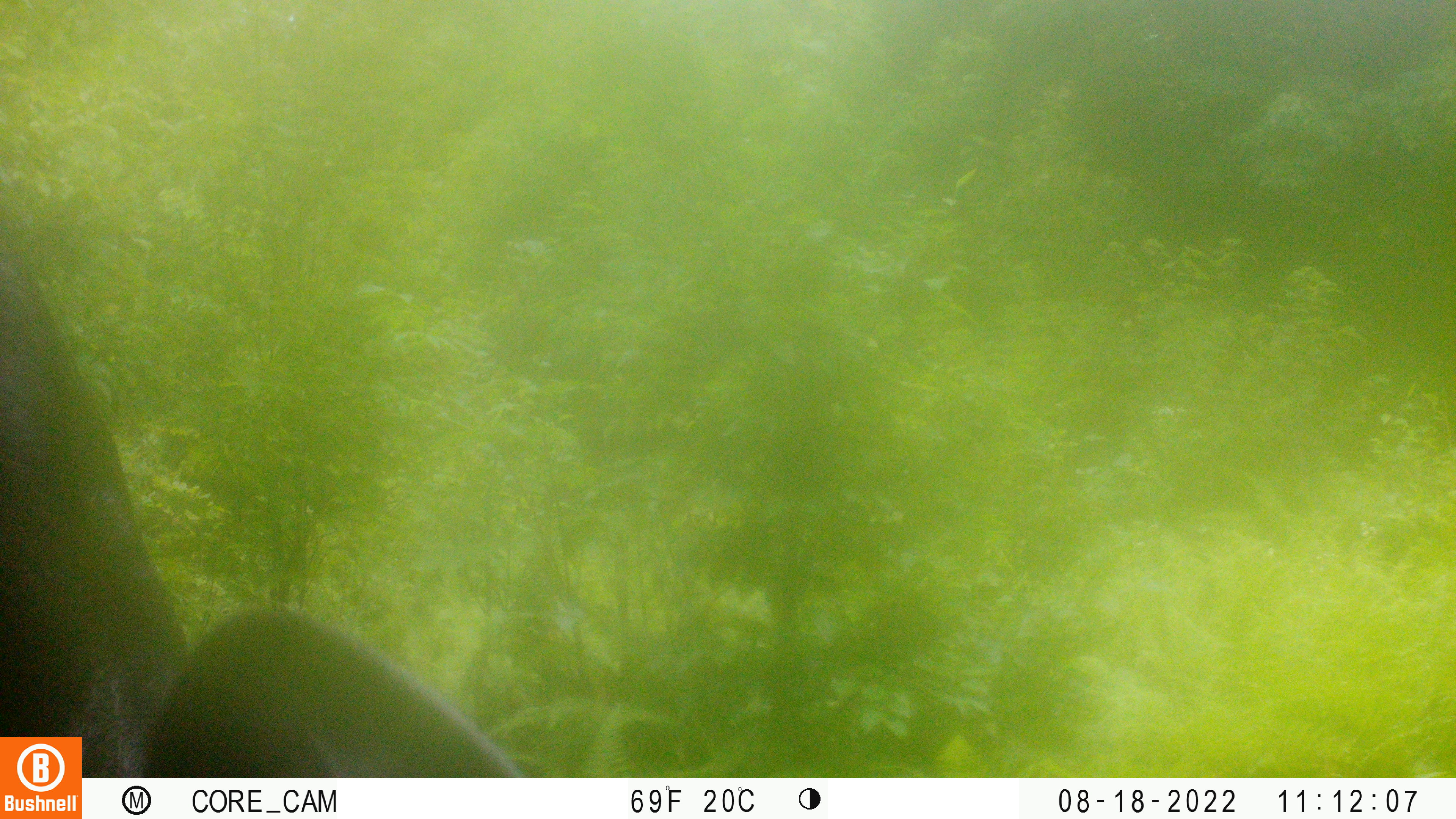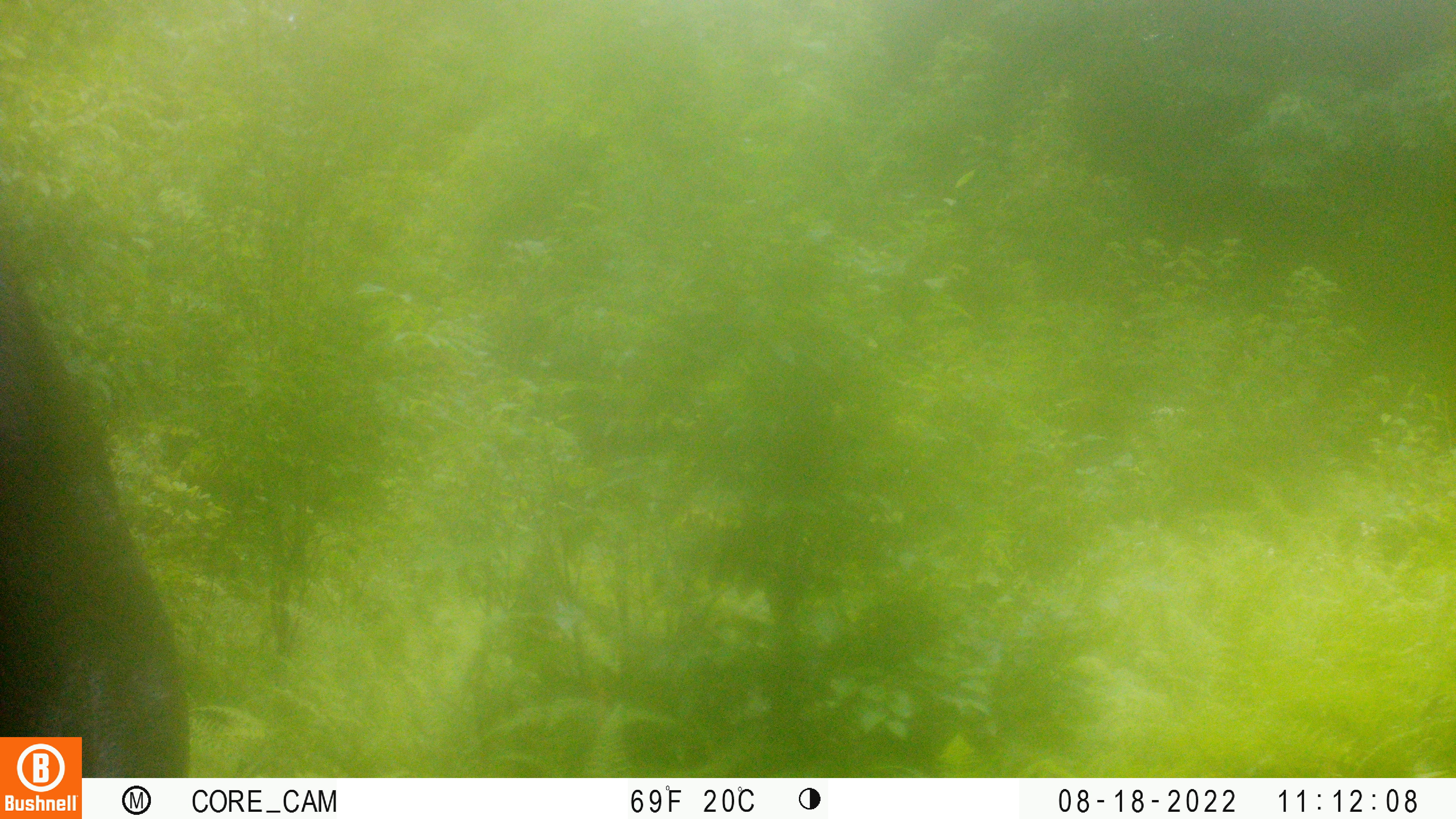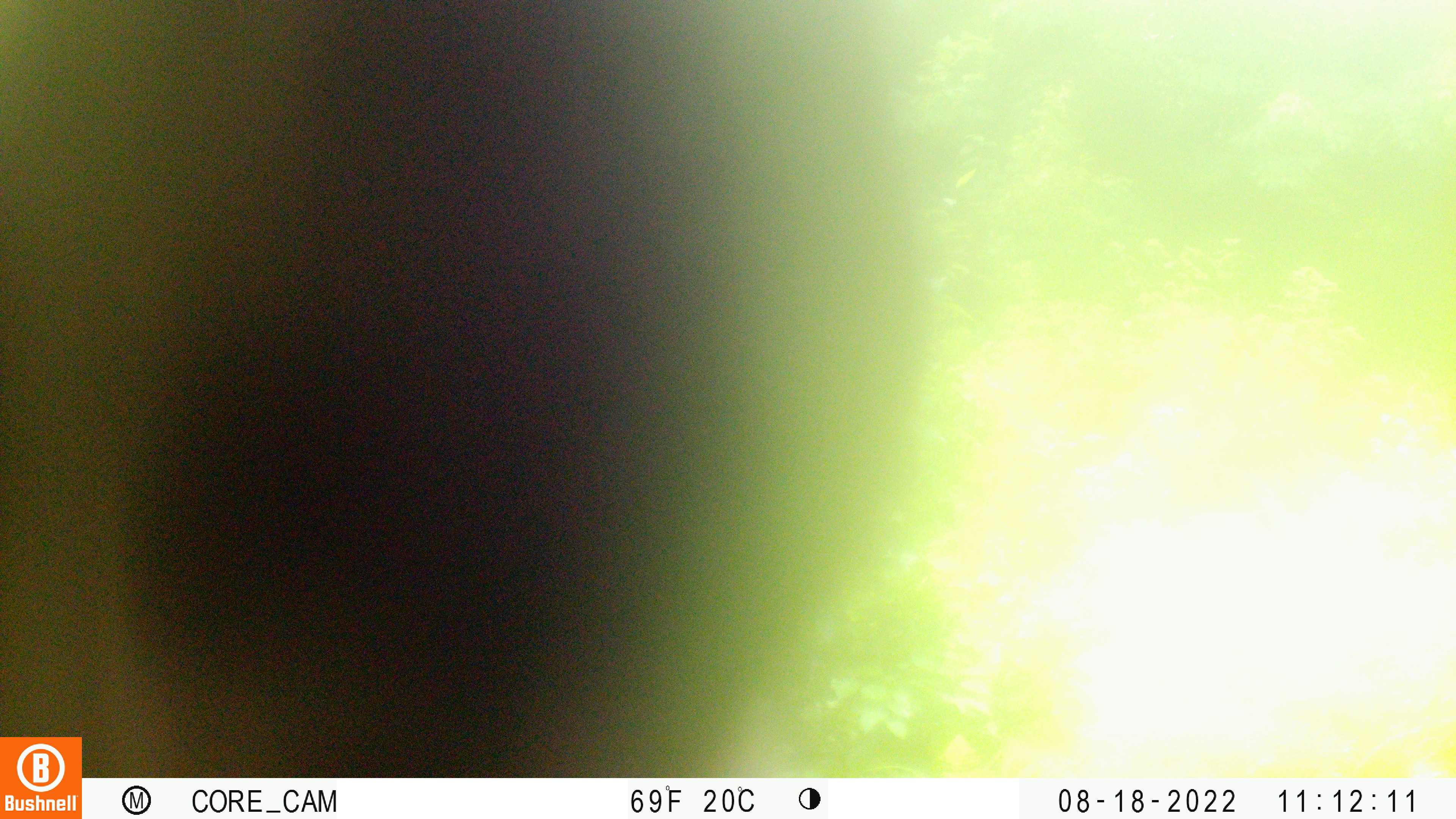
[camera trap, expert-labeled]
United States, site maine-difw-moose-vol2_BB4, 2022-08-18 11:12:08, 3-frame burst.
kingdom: Animalia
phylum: Chordata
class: Mammalia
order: Artiodactyla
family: Cervidae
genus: Alces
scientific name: Alces alces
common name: moose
Moose (Alces alces).